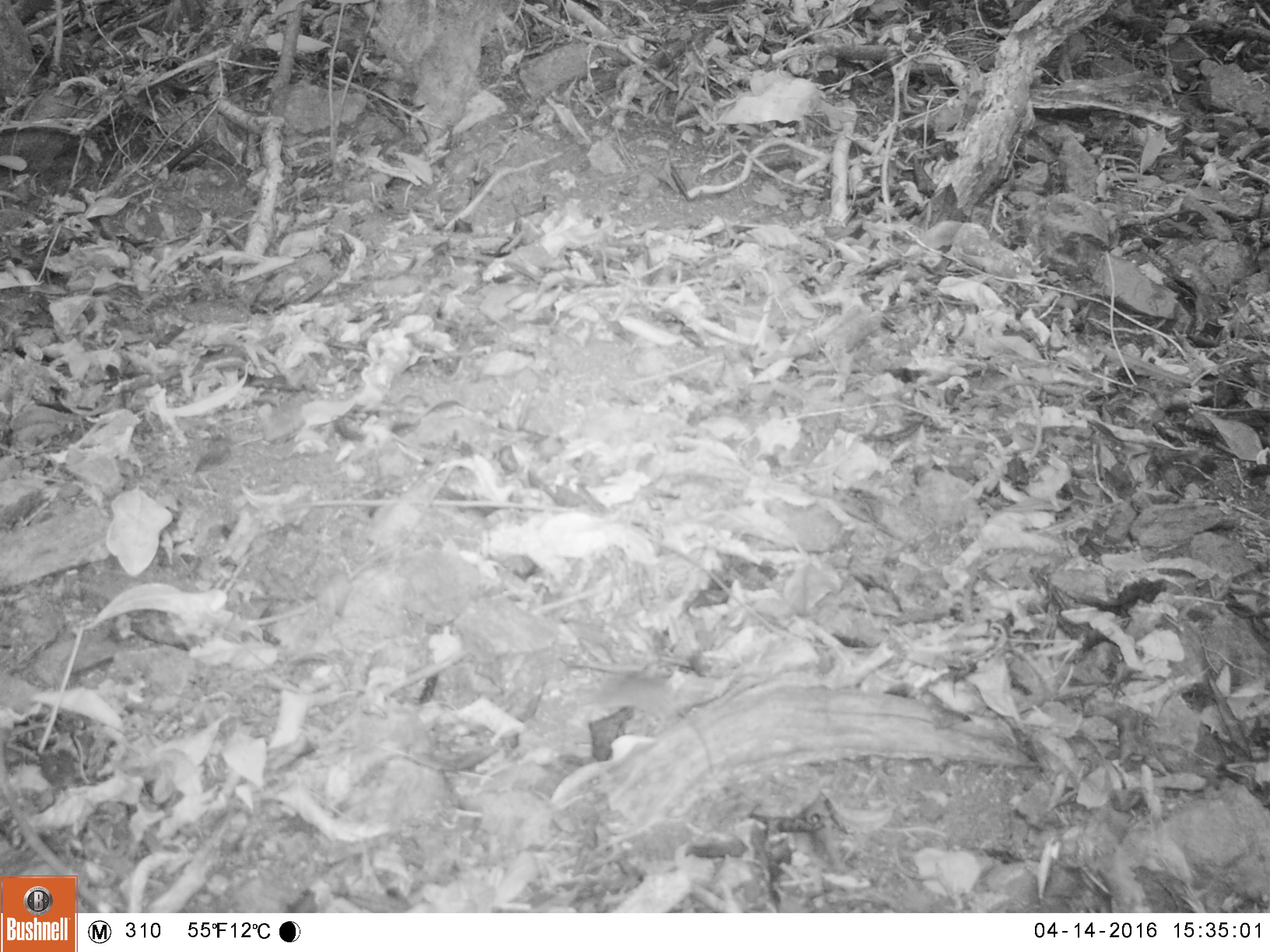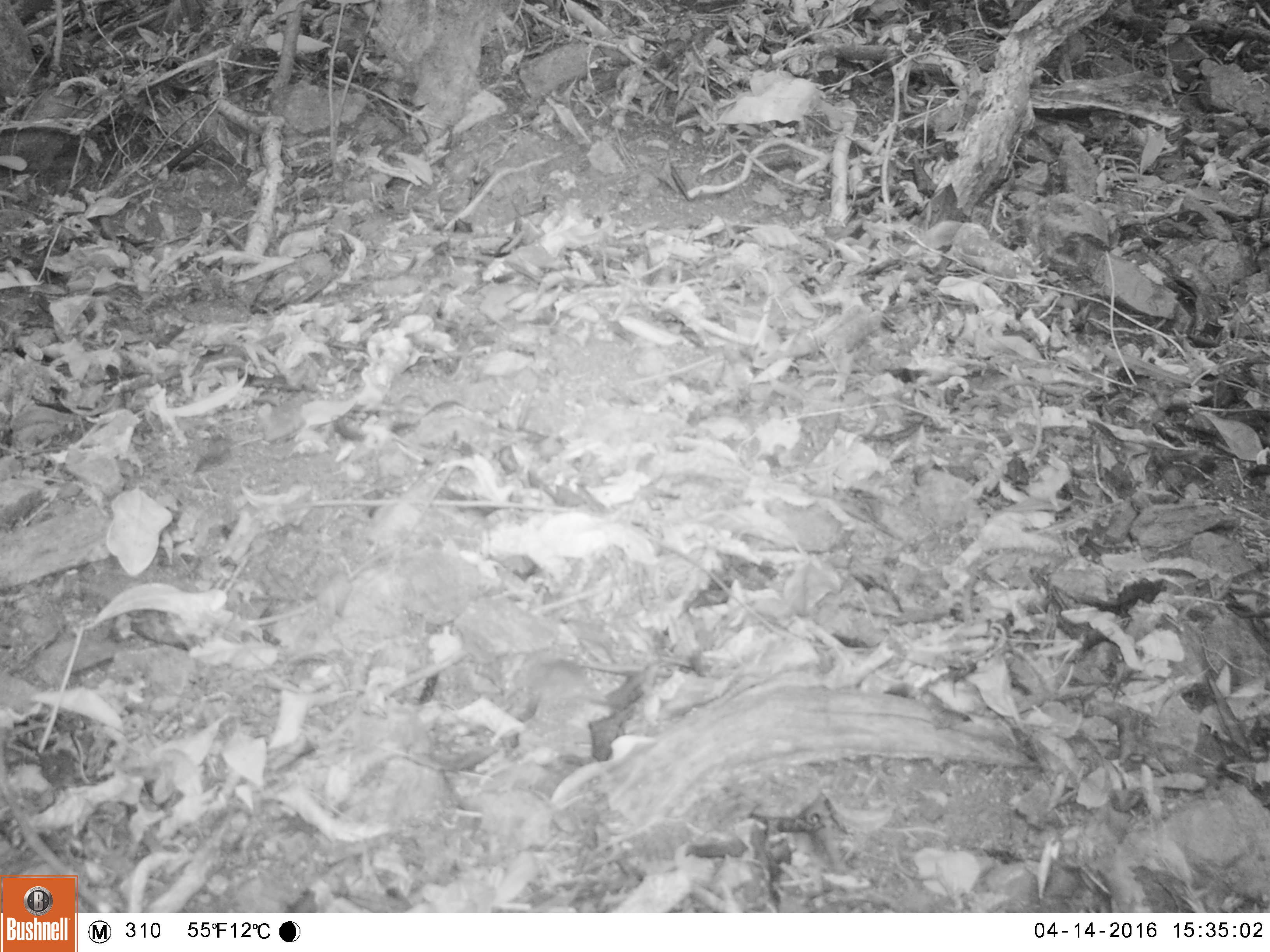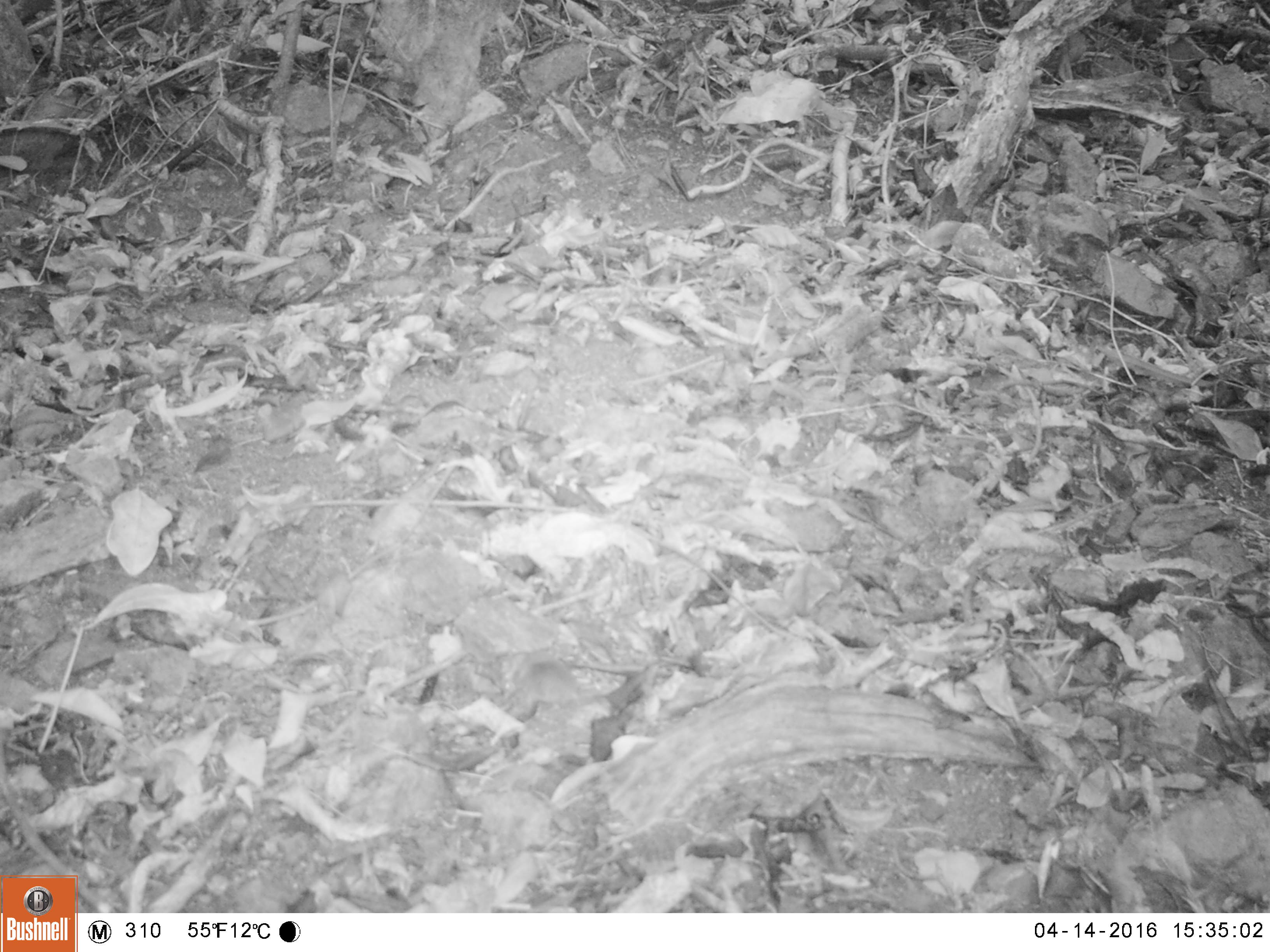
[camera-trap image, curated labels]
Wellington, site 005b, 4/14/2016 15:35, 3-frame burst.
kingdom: Animalia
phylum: Chordata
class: Mammalia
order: Rodentia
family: Muridae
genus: Mus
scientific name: Mus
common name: mouse